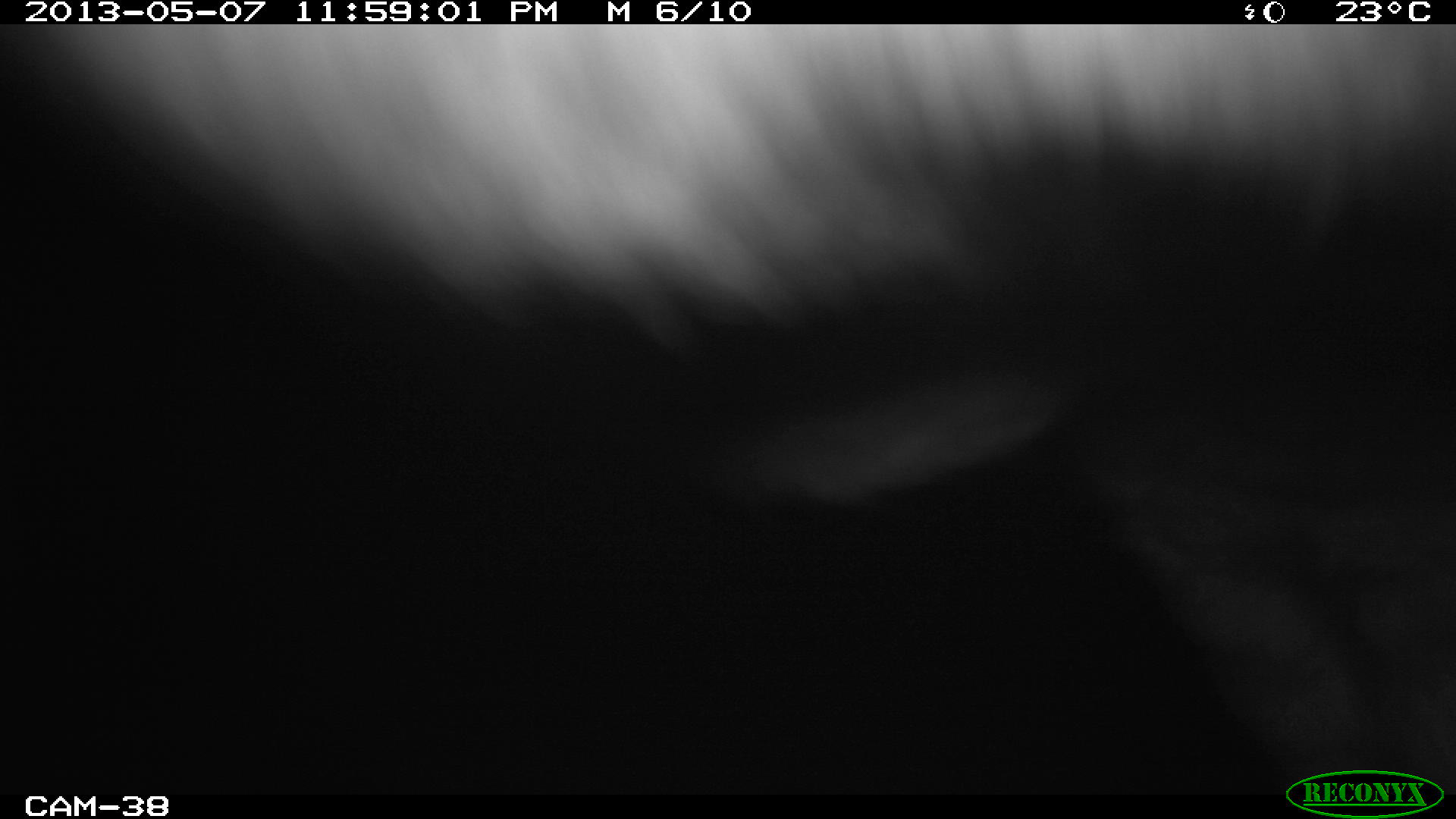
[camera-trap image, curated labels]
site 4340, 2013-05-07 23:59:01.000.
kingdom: Animalia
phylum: Chordata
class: Mammalia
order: Perissodactyla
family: Tapiridae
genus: Tapirus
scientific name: Tapirus bairdii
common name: baird's tapir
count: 1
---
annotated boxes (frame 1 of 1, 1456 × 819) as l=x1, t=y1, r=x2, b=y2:
tapirus bairdii: l=8, t=24, r=1456, b=814